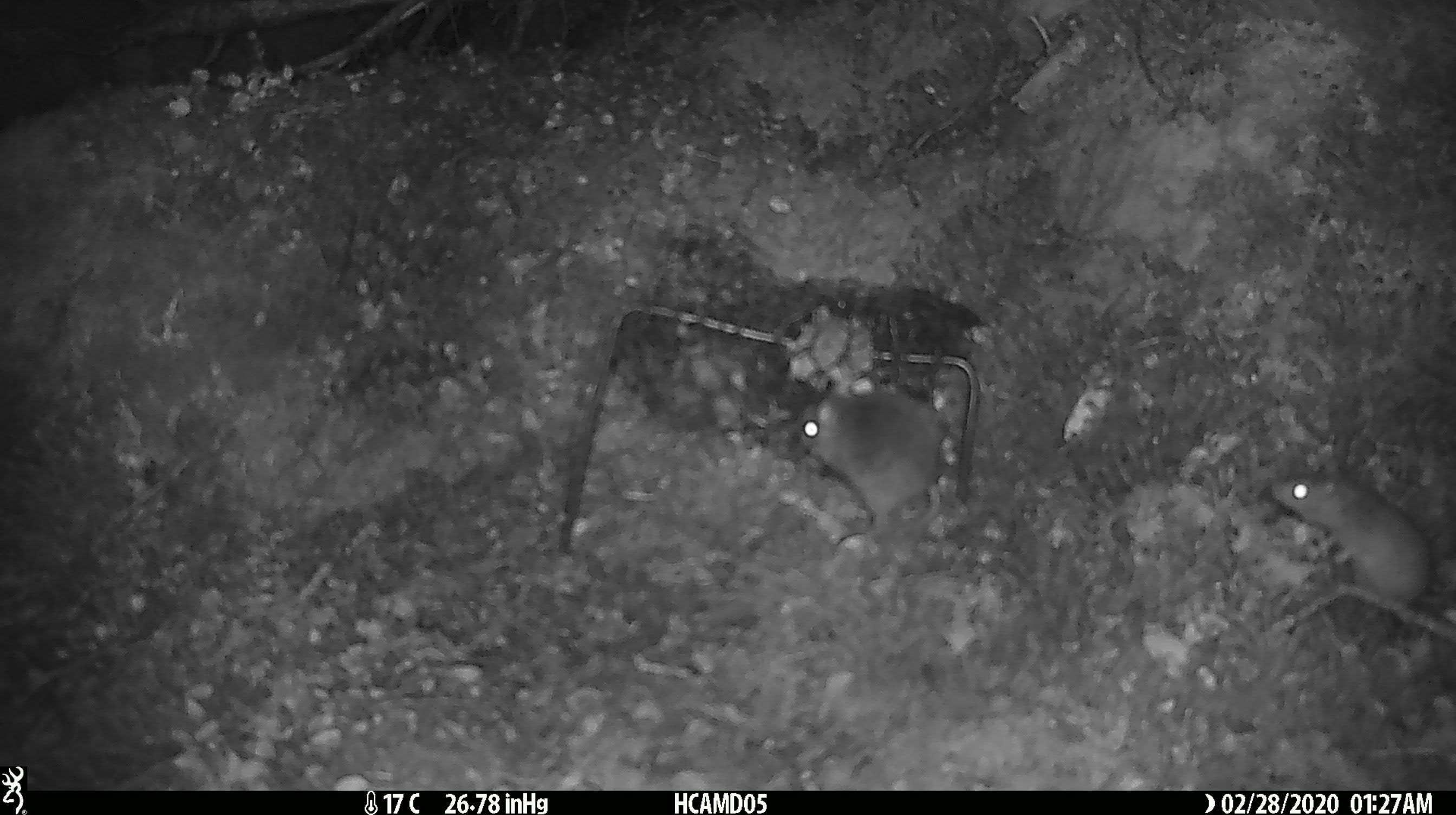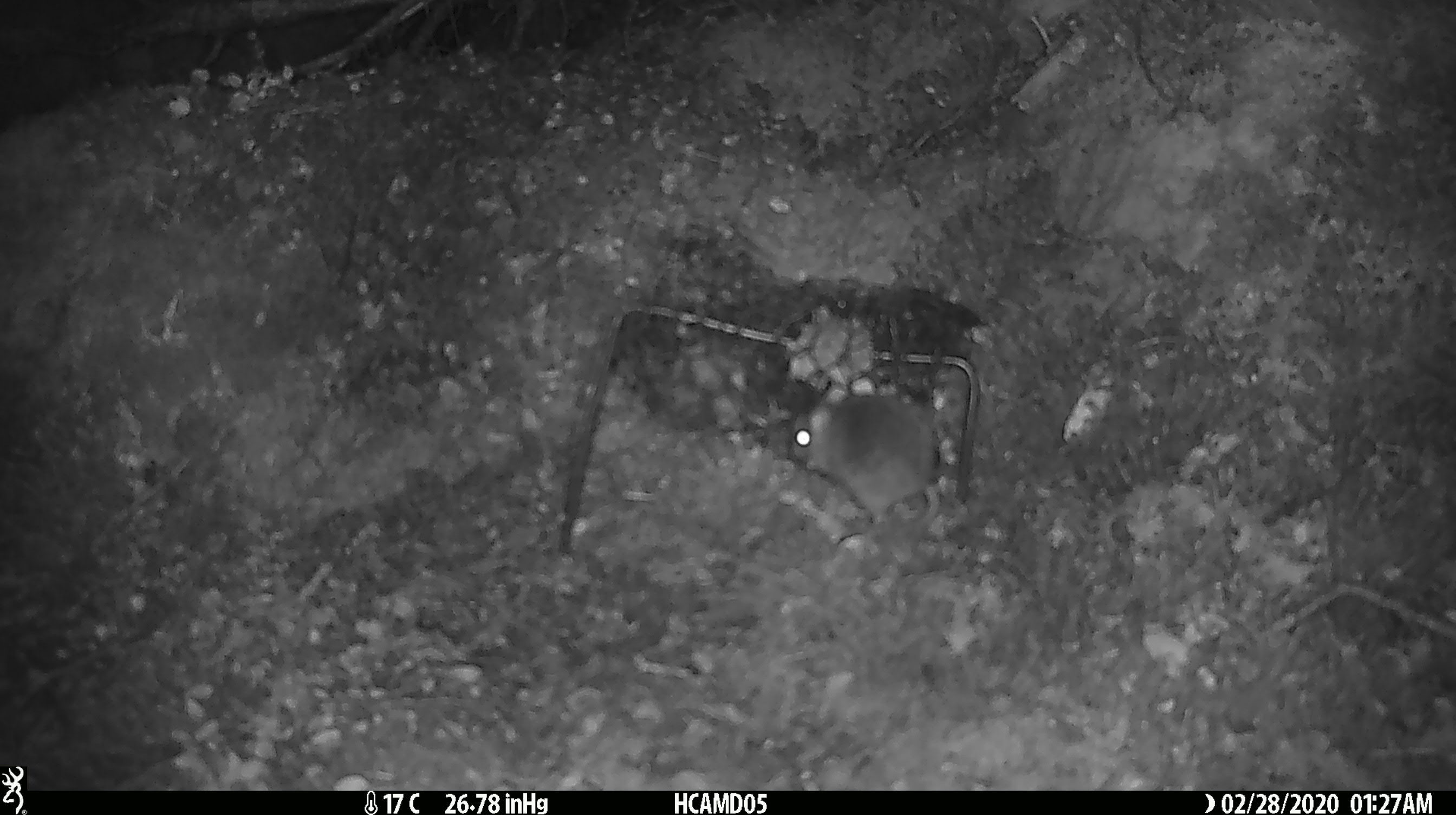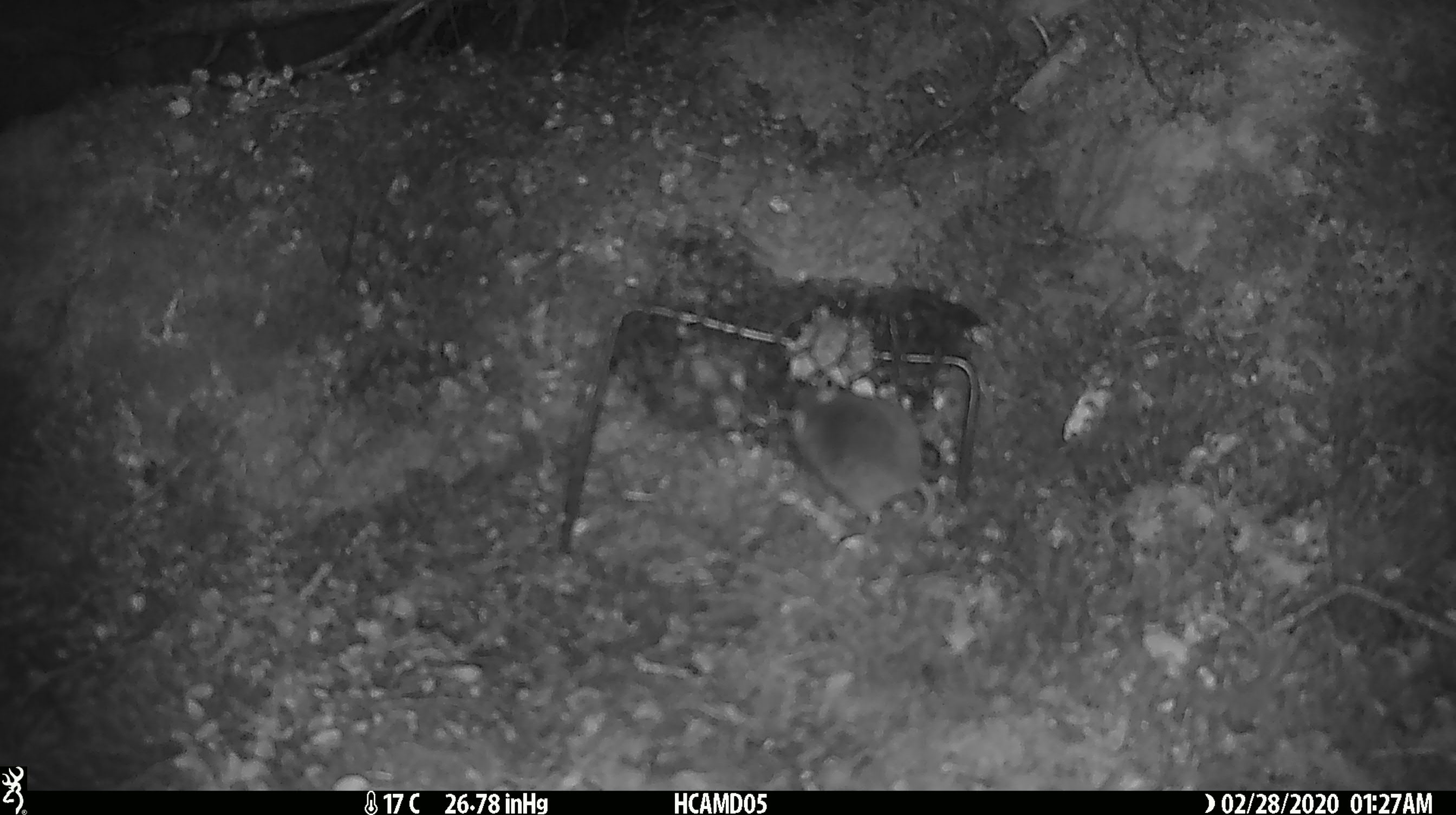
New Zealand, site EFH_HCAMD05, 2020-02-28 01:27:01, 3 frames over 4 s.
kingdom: Animalia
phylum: Chordata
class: Mammalia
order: Rodentia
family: Muridae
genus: Mus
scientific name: Mus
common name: mouse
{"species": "mouse (Mus)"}